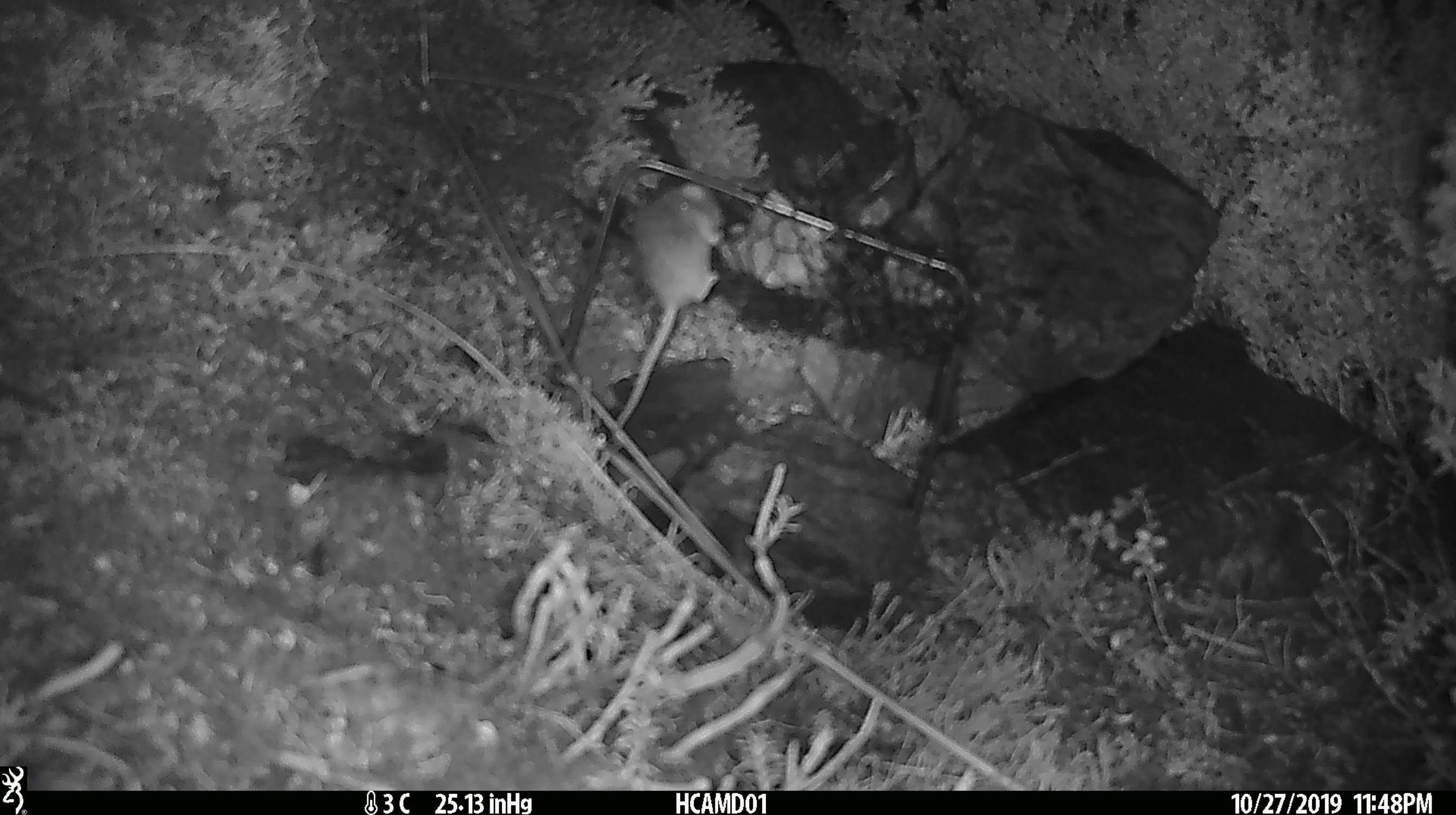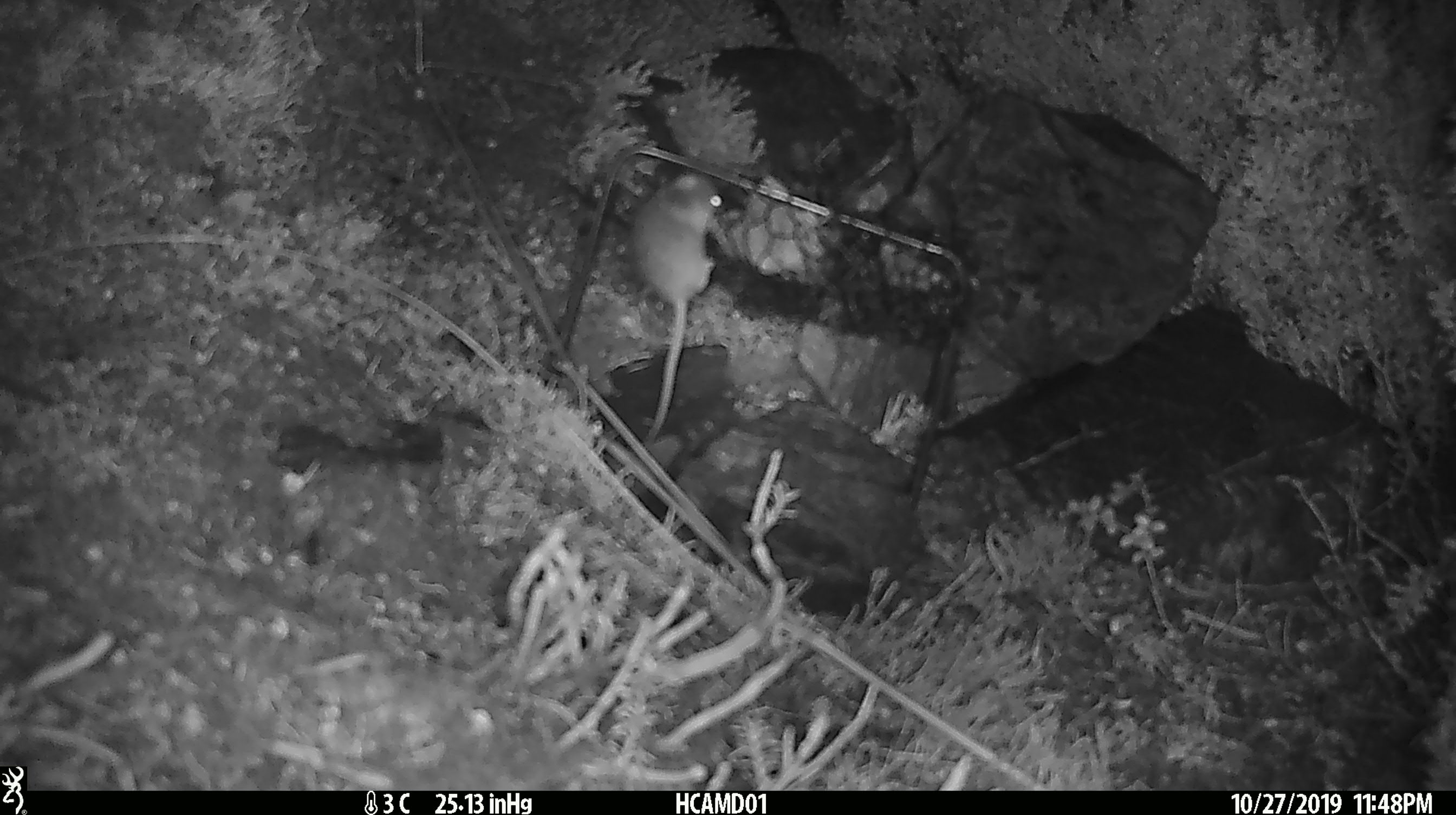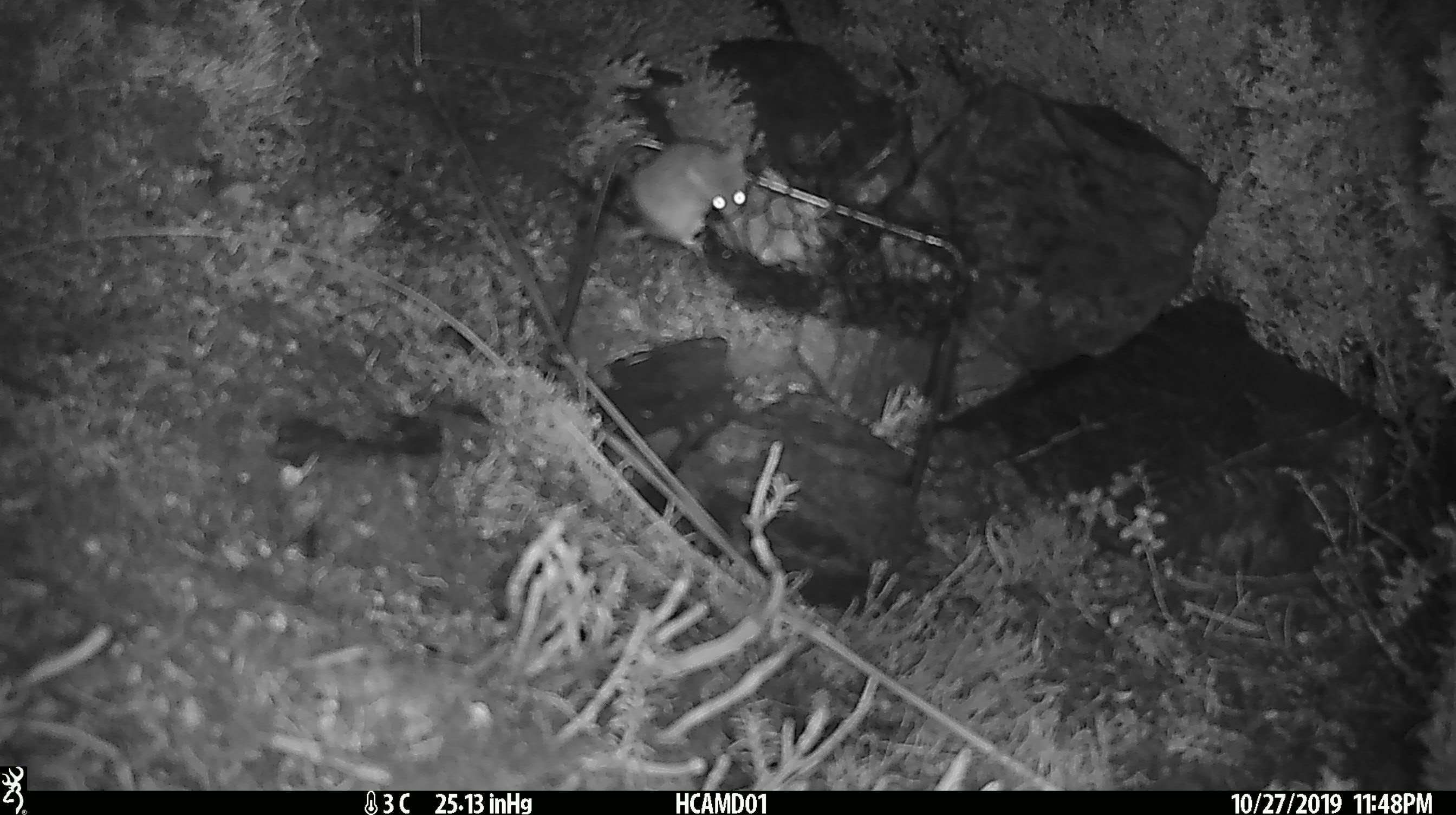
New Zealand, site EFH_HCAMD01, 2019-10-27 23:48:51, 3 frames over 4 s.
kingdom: Animalia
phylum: Chordata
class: Mammalia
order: Rodentia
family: Muridae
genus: Mus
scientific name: Mus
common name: mouse